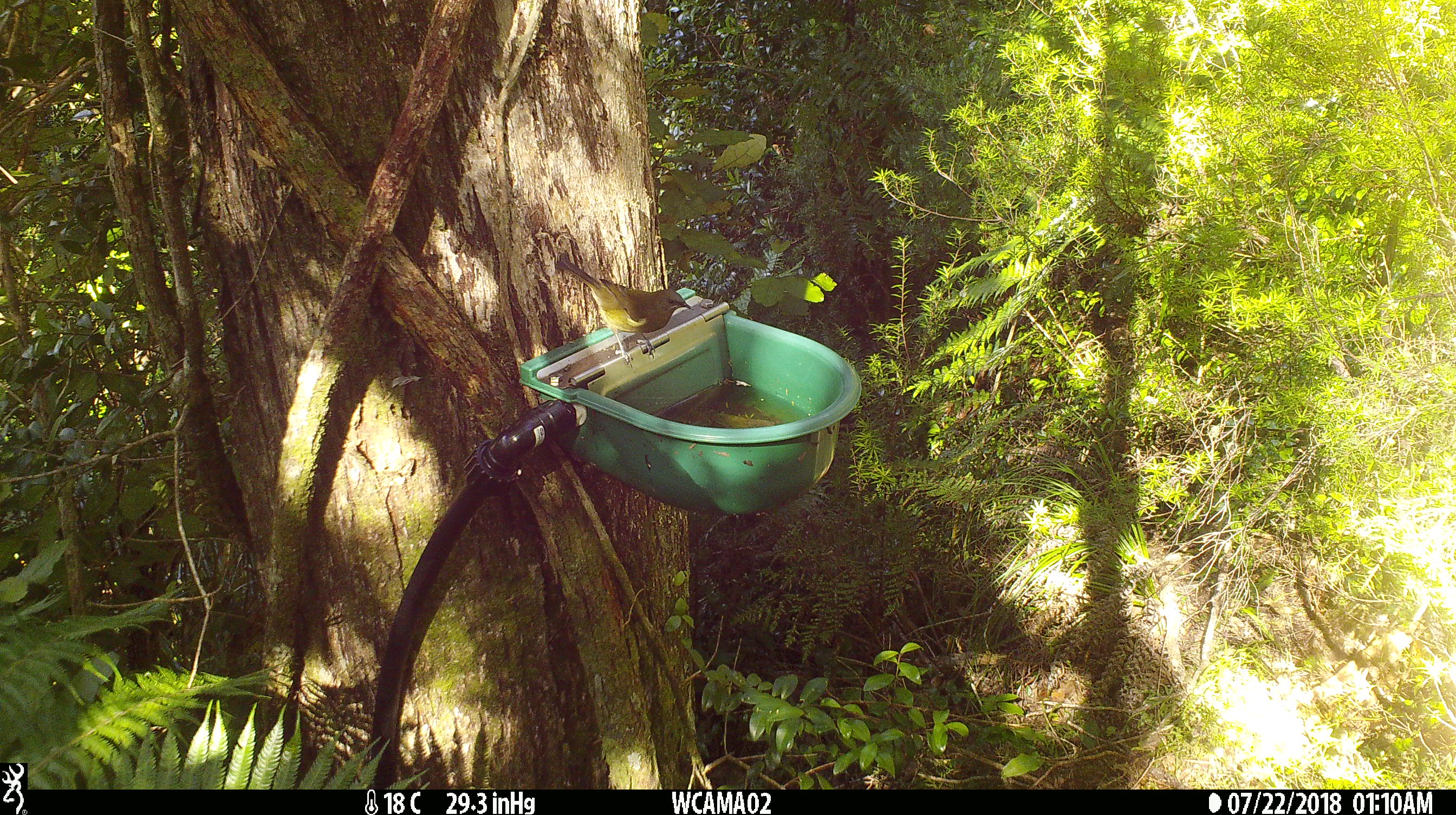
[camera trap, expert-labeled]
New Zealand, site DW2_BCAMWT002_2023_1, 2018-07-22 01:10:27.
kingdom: Animalia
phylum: Chordata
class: Aves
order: Passeriformes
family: Meliphagidae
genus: Anthornis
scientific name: Anthornis melanura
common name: new zealand bellbird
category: bellbird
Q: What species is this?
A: Bellbird (new zealand bellbird) (Anthornis melanura).